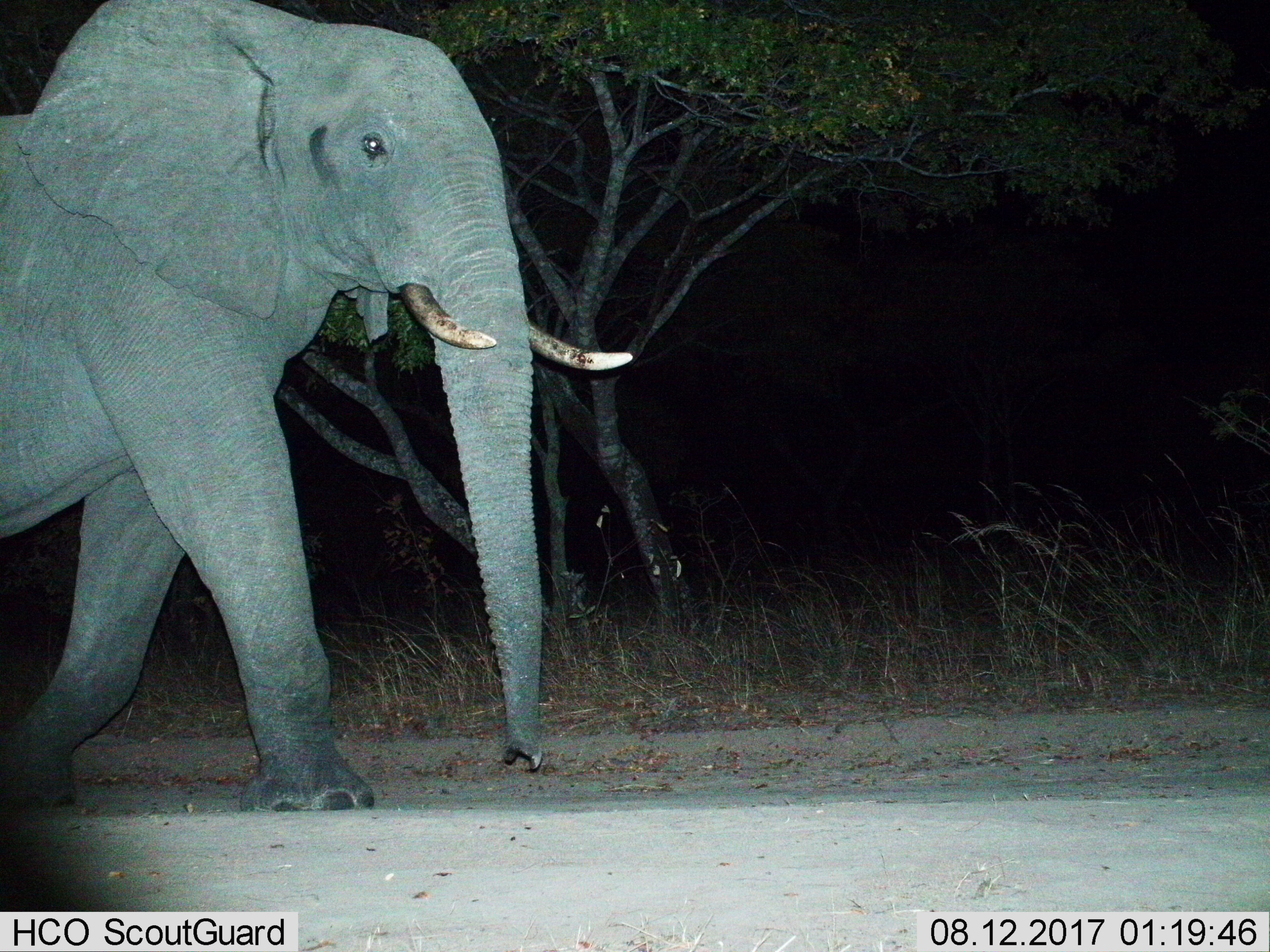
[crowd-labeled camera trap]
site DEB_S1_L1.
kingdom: Animalia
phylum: Chordata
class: Mammalia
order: Proboscidea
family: Elephantidae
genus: Loxodonta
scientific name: Loxodonta africana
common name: african bush elephant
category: elephant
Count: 1.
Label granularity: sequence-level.